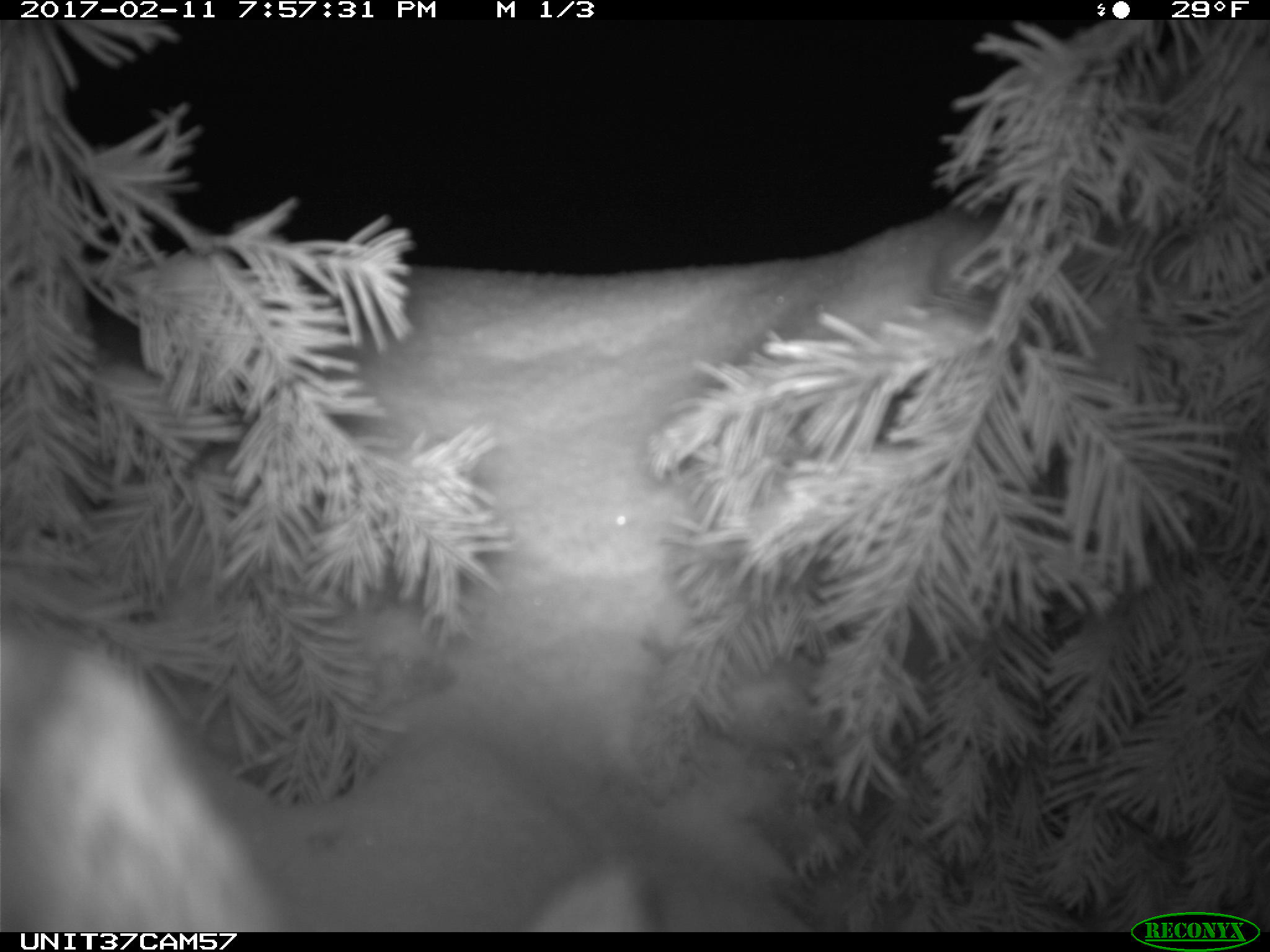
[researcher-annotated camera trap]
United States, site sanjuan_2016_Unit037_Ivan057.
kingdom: Animalia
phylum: Chordata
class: Mammalia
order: Lagomorpha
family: Leporidae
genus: Lepus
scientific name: Lepus americanus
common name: snowshoe hare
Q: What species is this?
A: Lepus americanus (snowshoe hare).